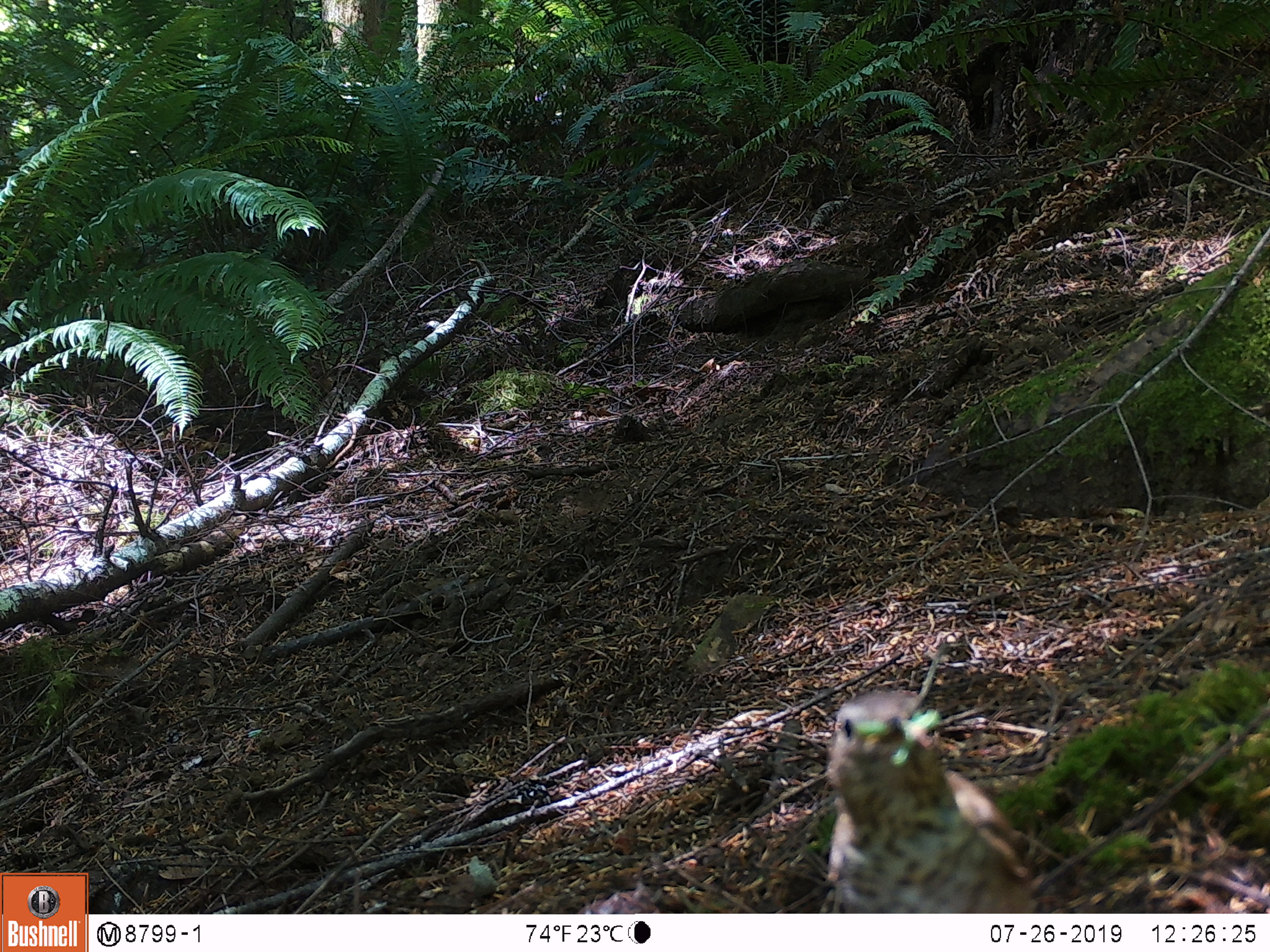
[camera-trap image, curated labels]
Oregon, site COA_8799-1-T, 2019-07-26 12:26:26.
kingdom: Animalia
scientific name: Animalia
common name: invertebrate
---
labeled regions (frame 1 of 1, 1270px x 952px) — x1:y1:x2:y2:
invertebrate: 813:672:948:914; 853:703:956:769